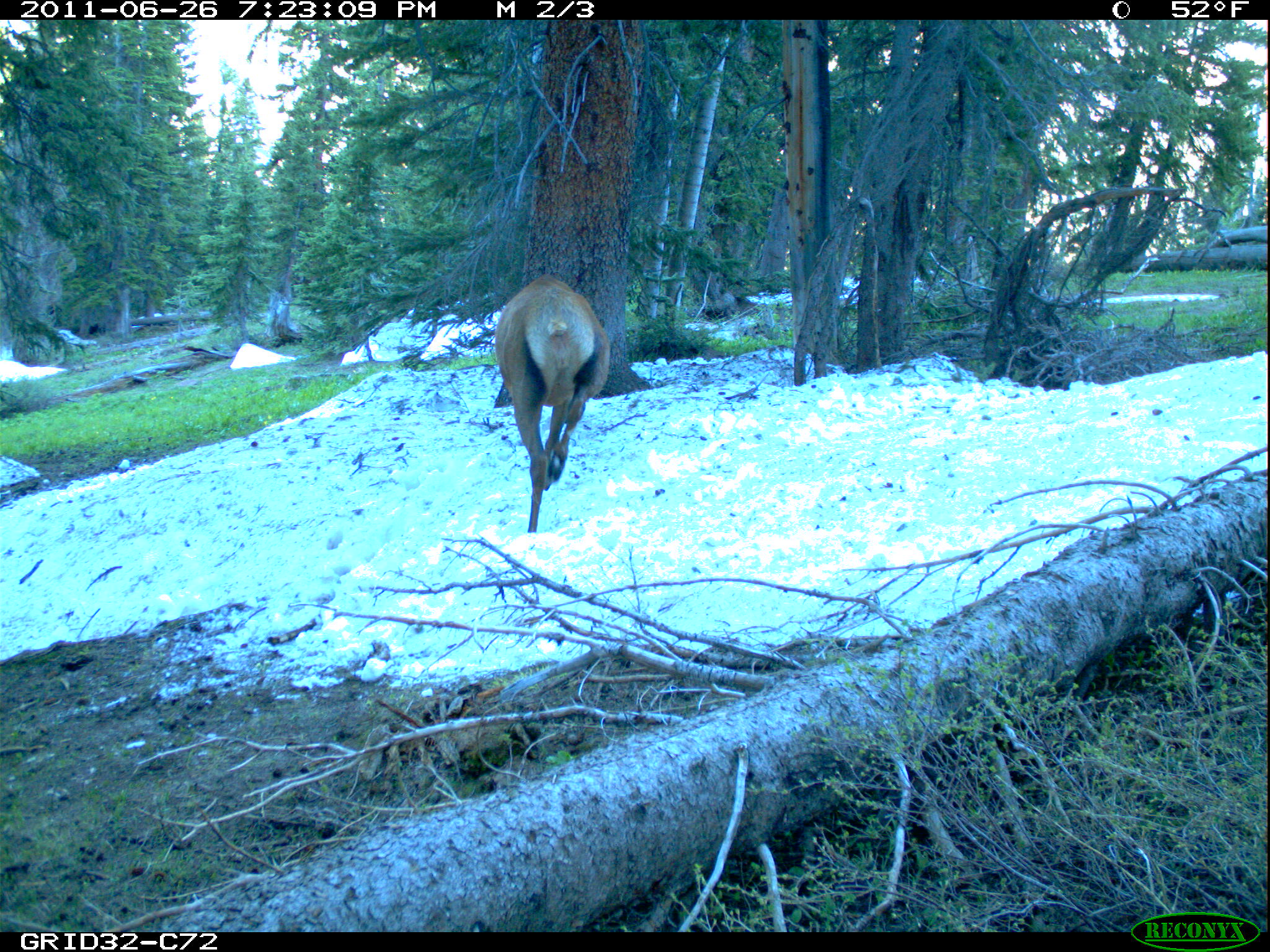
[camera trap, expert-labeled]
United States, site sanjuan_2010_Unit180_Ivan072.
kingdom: Animalia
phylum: Chordata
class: Mammalia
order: Artiodactyla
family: Cervidae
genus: Cervus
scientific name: Cervus elaphus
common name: red deer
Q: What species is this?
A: Cervus elaphus (red deer).